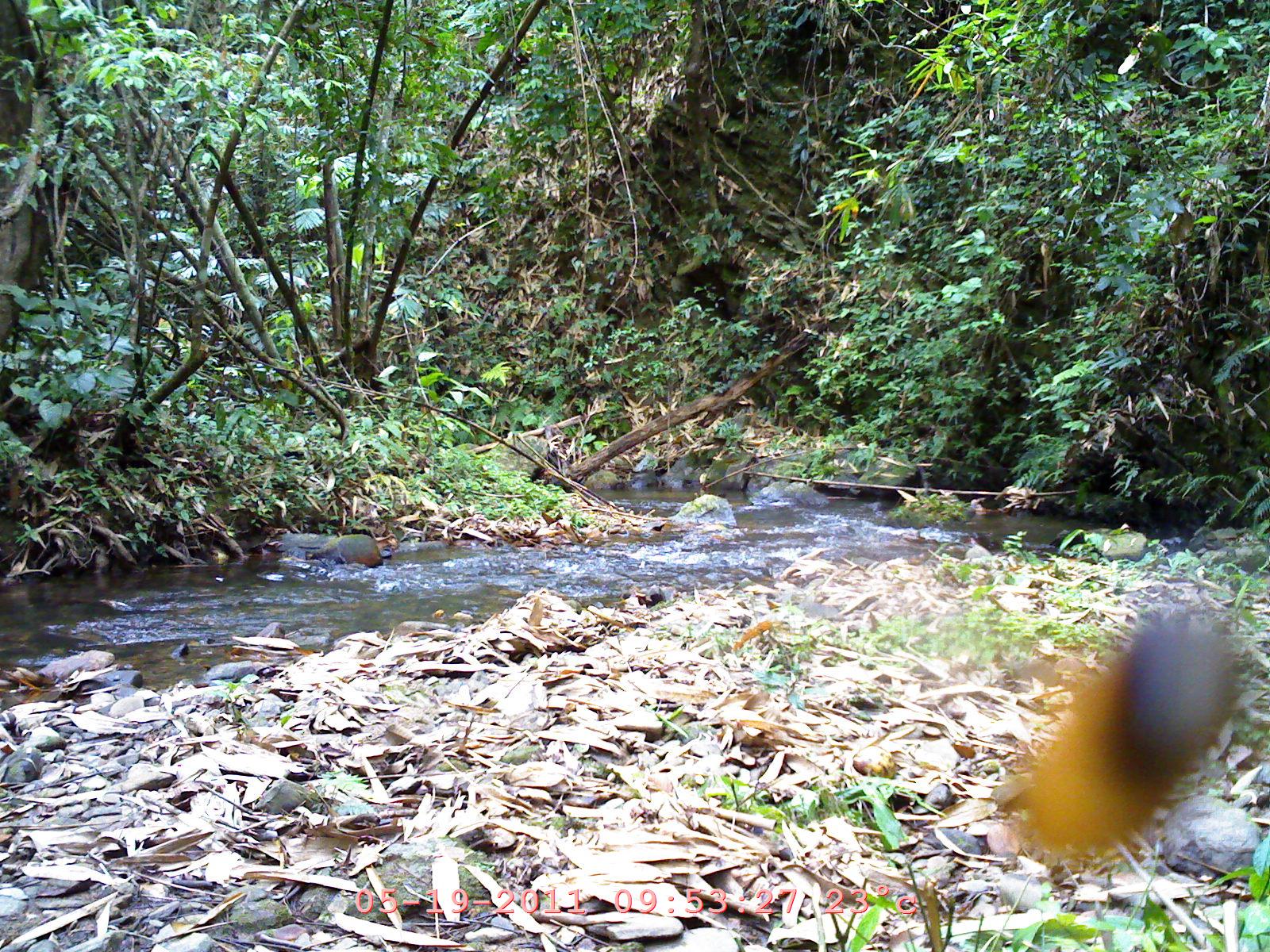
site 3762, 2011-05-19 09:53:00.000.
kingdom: Animalia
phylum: Chordata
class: Aves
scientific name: Aves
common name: bird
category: unknown bird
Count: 1.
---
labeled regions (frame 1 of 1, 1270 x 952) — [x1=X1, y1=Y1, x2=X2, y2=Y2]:
unknown bird: [x1=990, y1=607, x2=1240, y2=872]